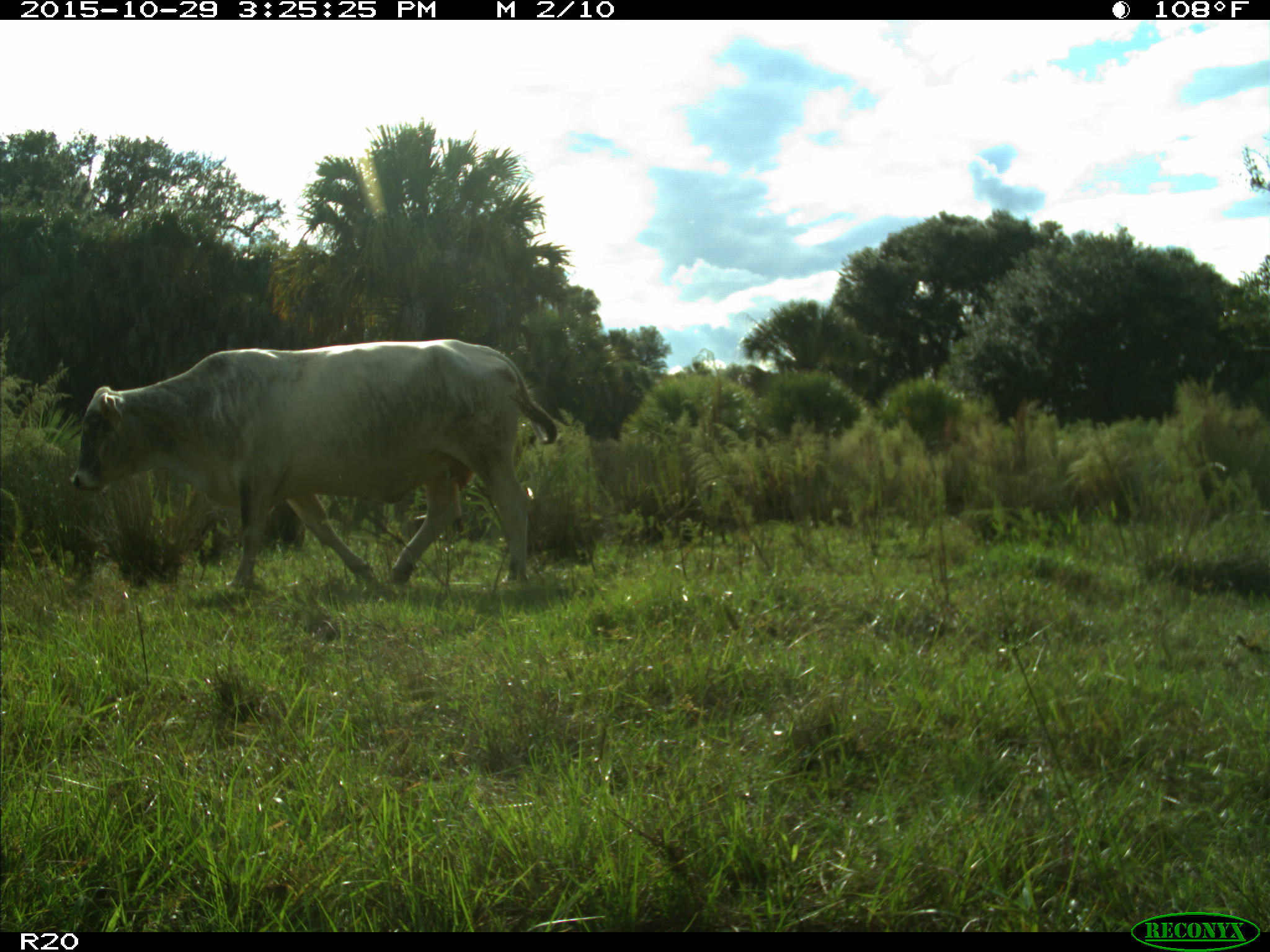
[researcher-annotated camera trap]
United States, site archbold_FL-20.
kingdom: Animalia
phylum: Chordata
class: Mammalia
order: Artiodactyla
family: Bovidae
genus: Bos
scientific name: Bos taurus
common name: domestic cow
Bos taurus (domestic cow).